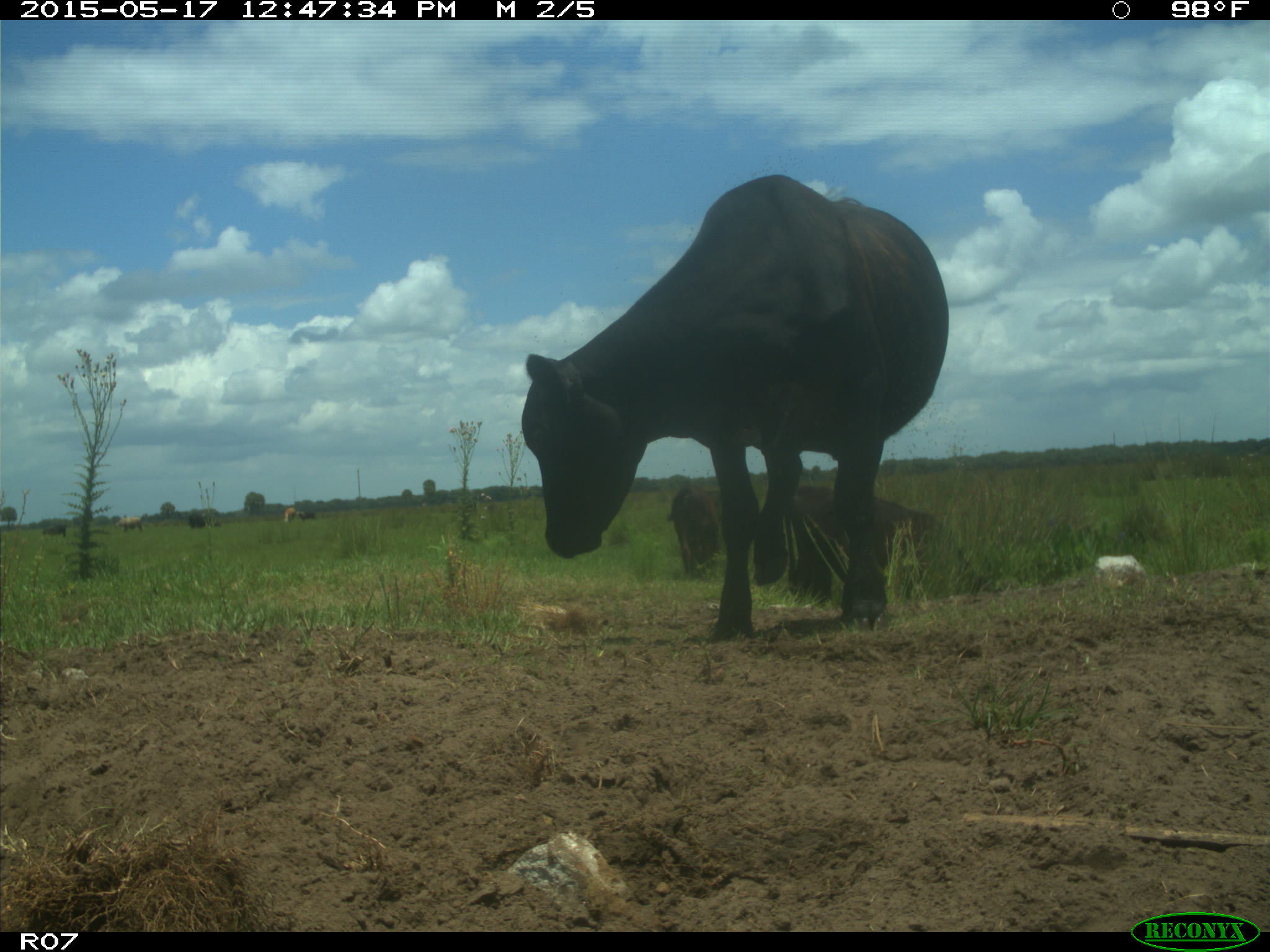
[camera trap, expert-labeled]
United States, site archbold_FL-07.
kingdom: Animalia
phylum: Chordata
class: Mammalia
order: Artiodactyla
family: Bovidae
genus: Bos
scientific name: Bos taurus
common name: domestic cow